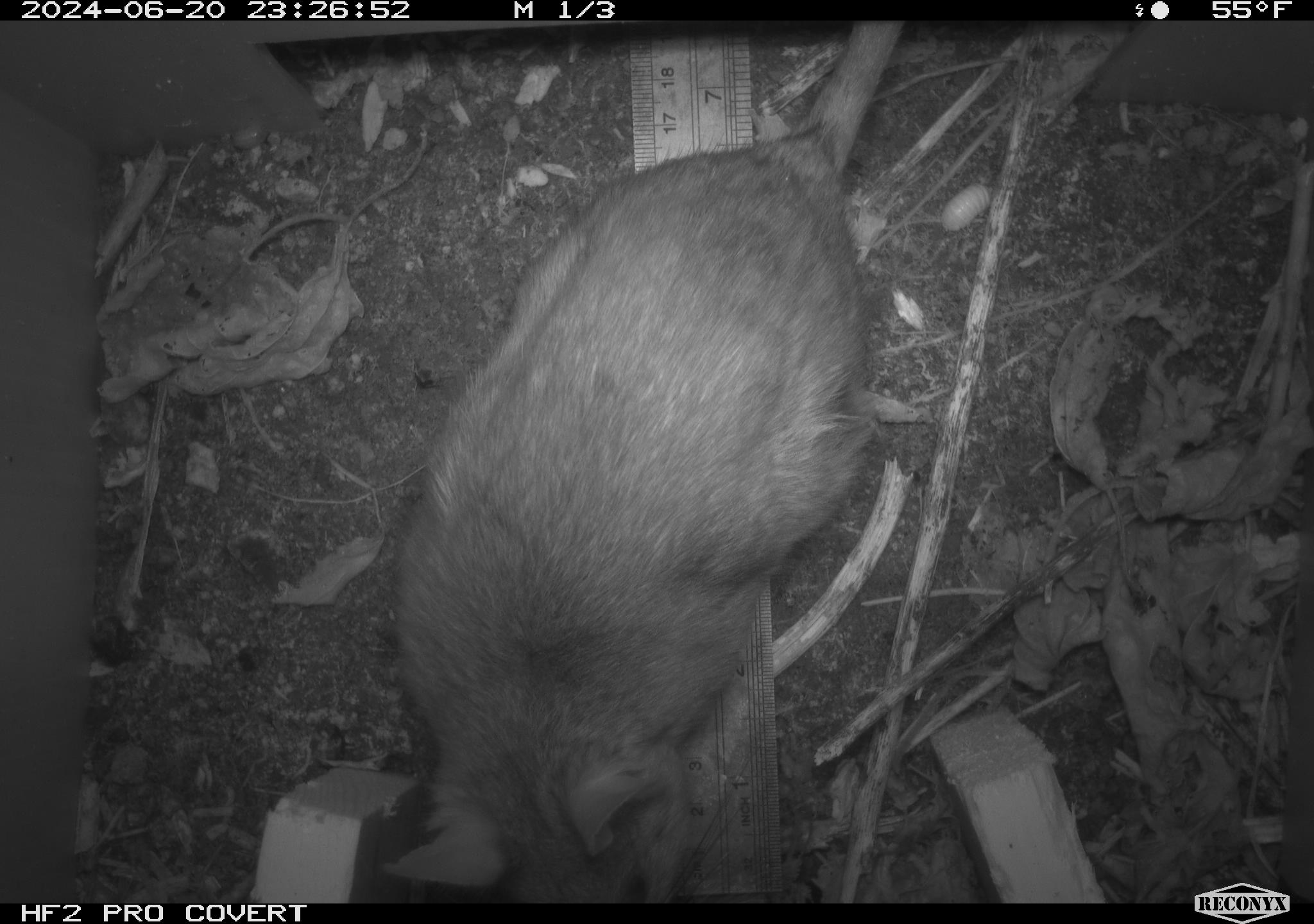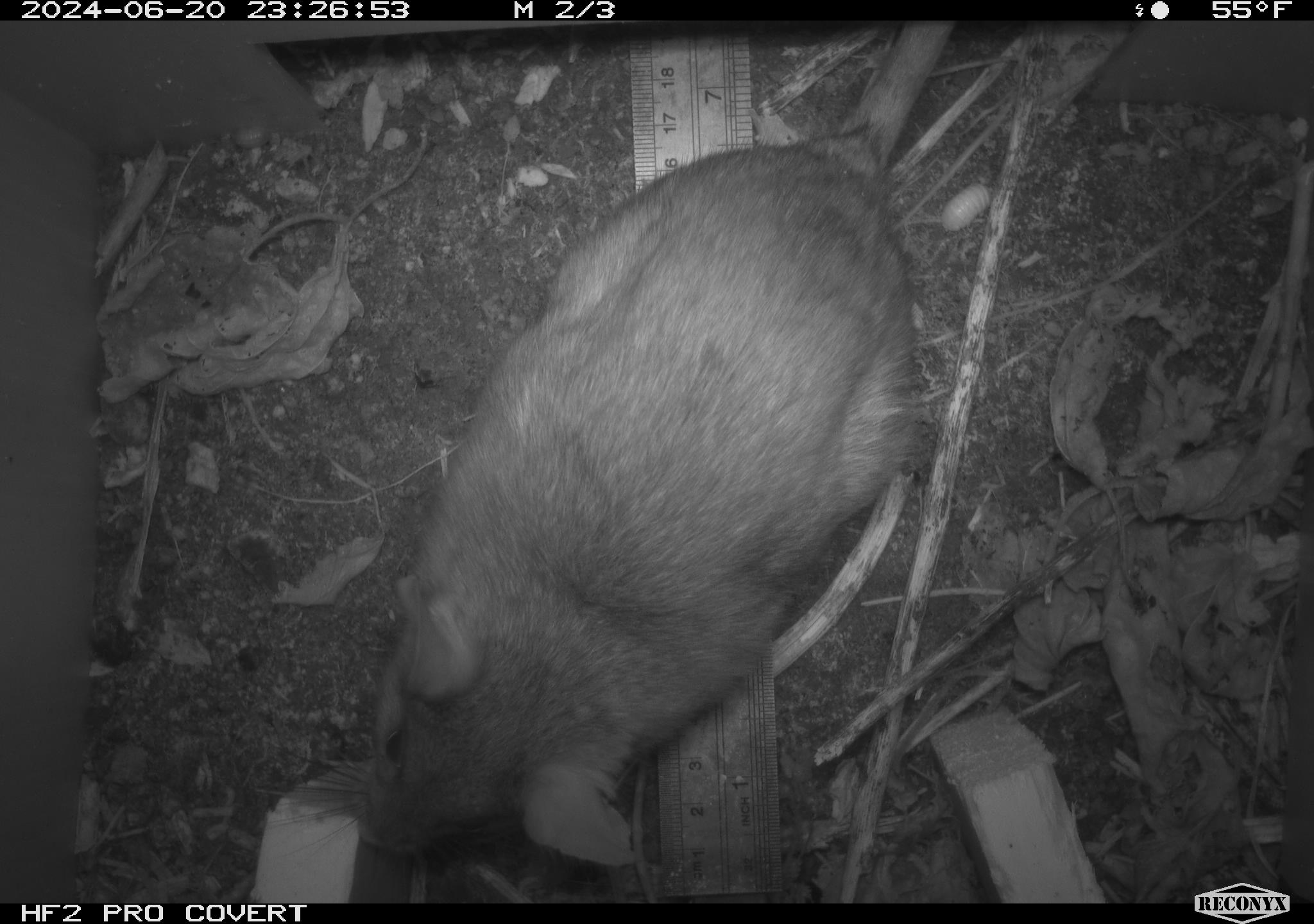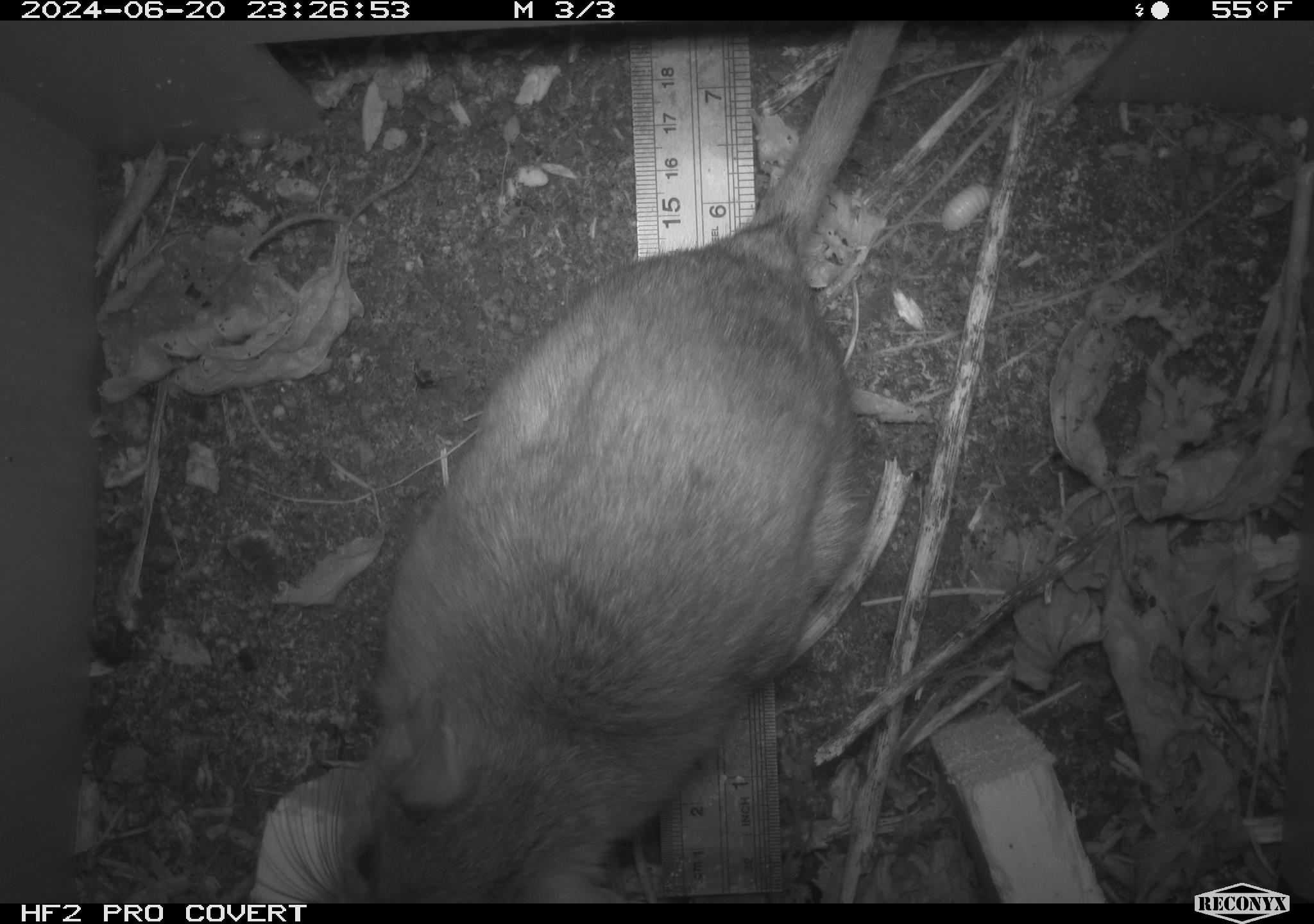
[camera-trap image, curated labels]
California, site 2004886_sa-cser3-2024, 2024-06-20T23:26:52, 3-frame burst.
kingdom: Animalia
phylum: Chordata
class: Mammalia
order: Rodentia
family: Muridae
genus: Rattus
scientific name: Rattus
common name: rat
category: rattus species